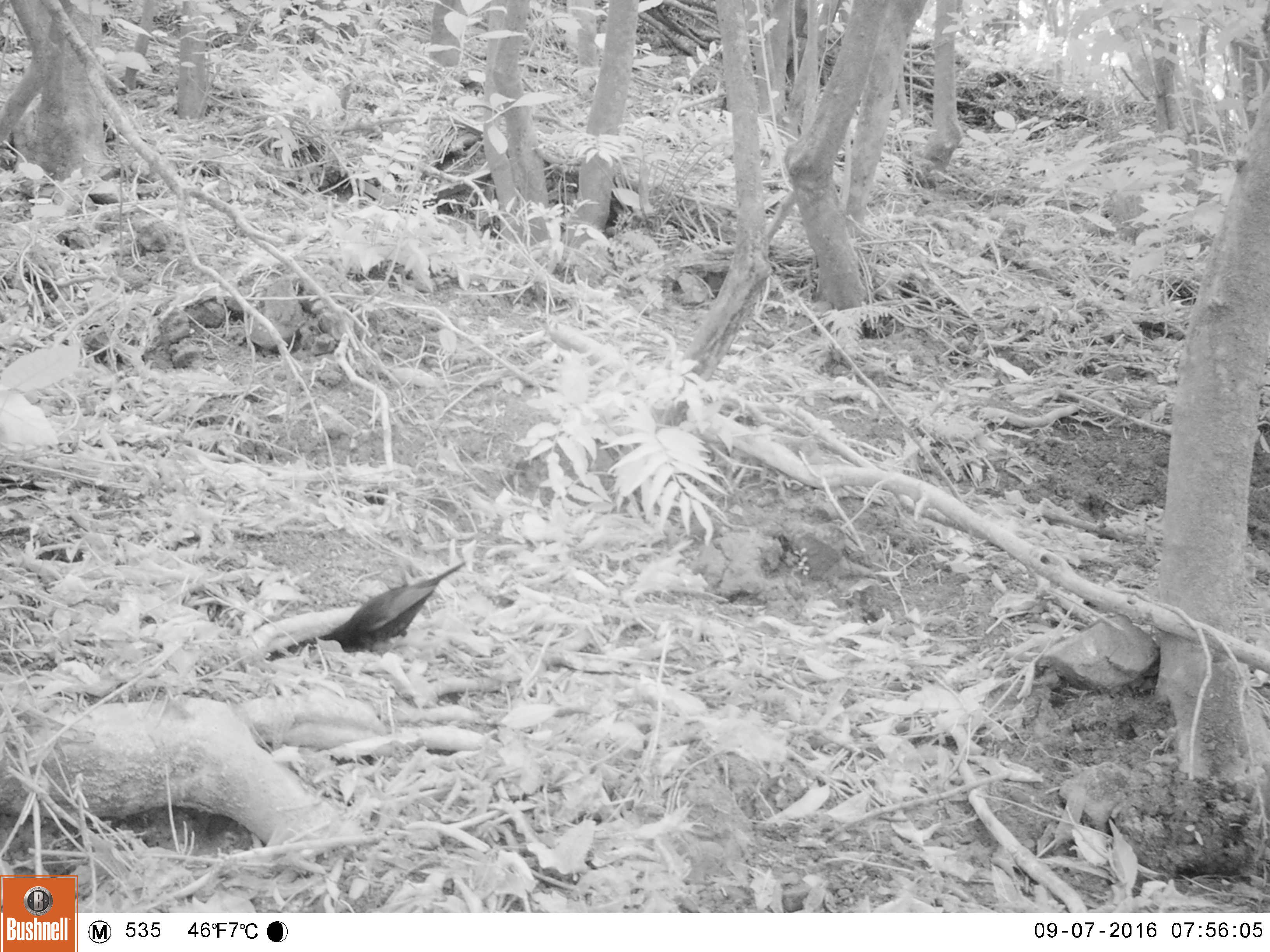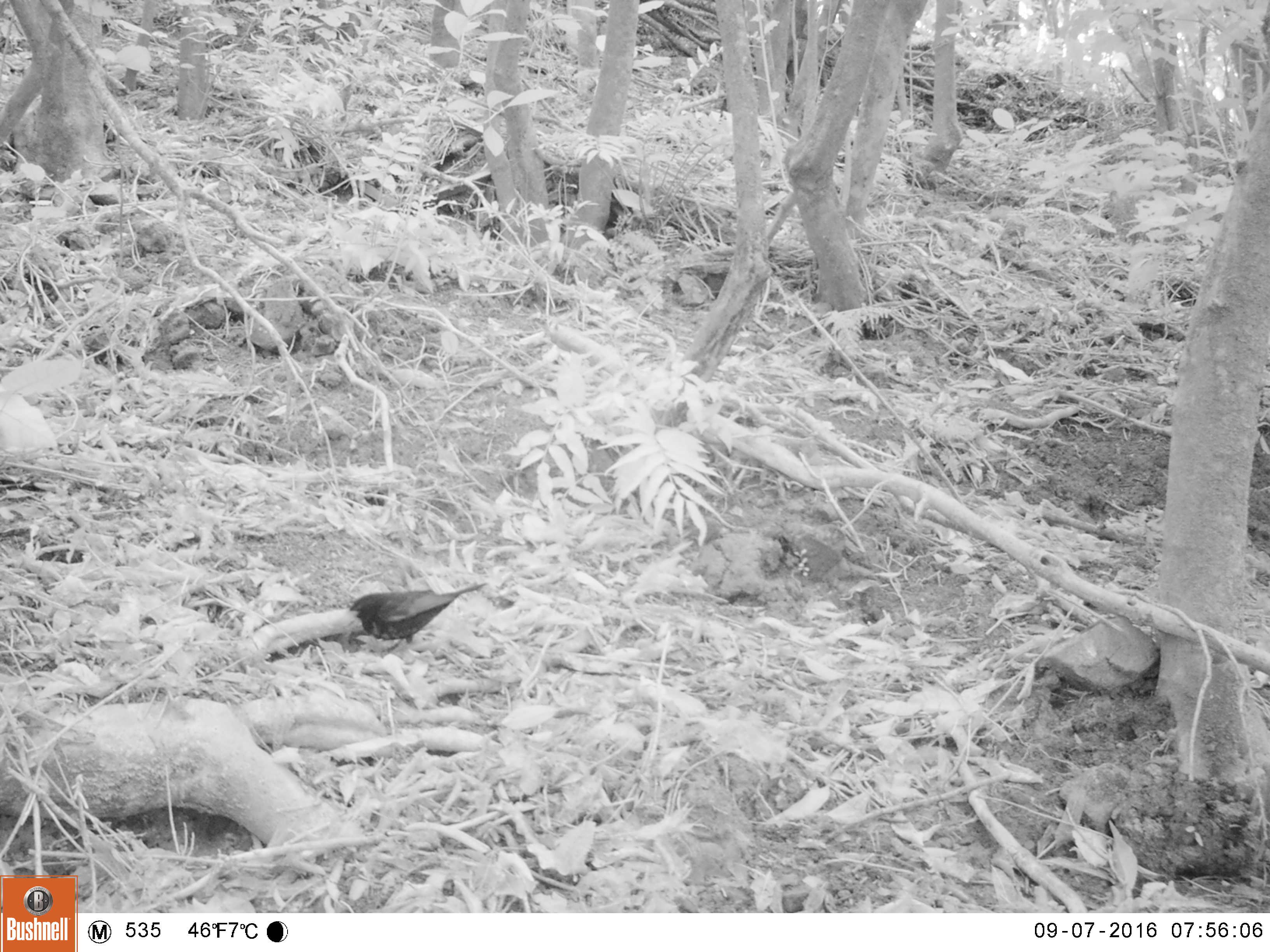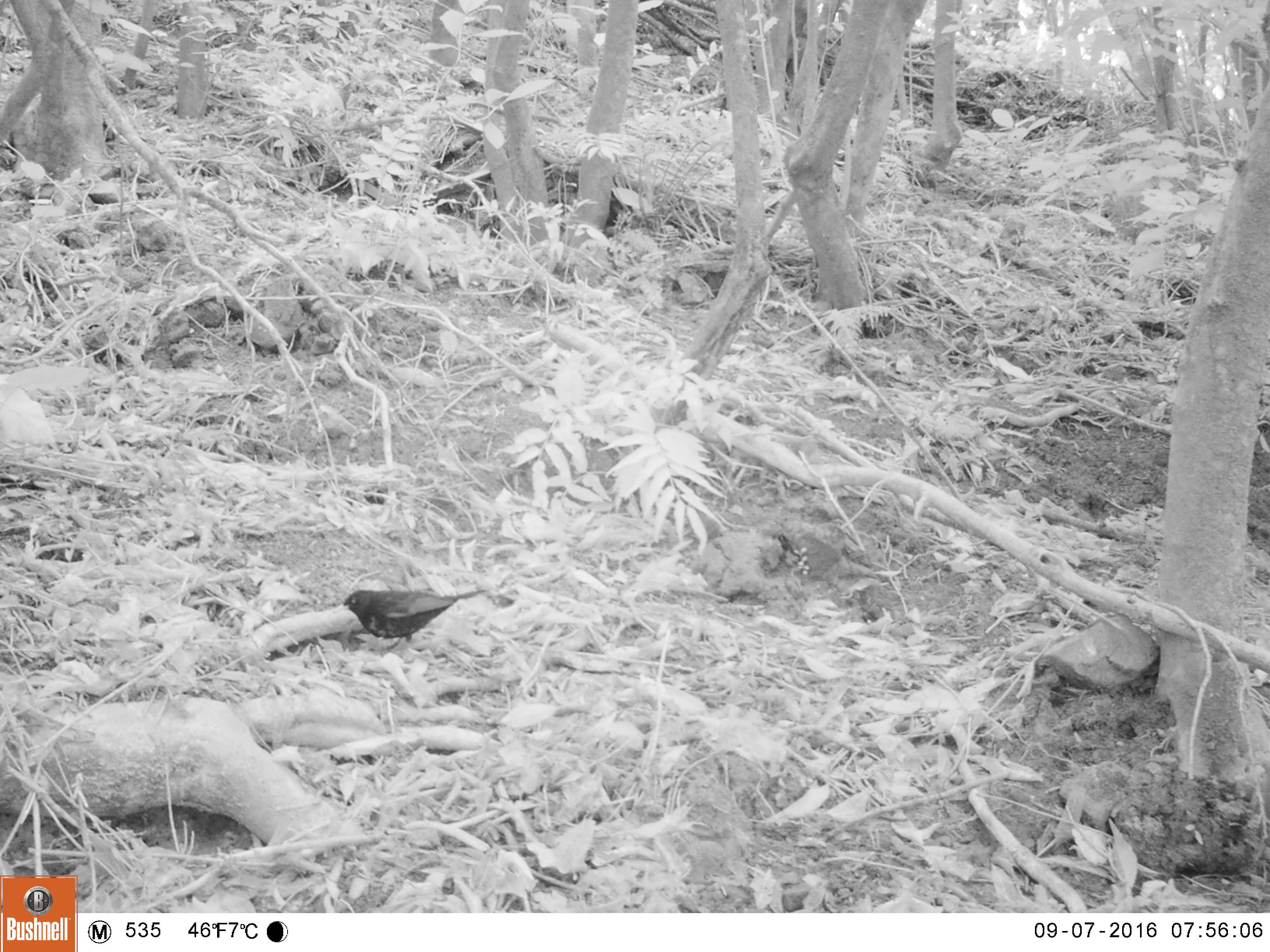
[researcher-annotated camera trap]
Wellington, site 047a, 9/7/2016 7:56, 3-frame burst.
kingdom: Animalia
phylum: Chordata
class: Aves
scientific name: Aves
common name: bird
Bird (Aves).